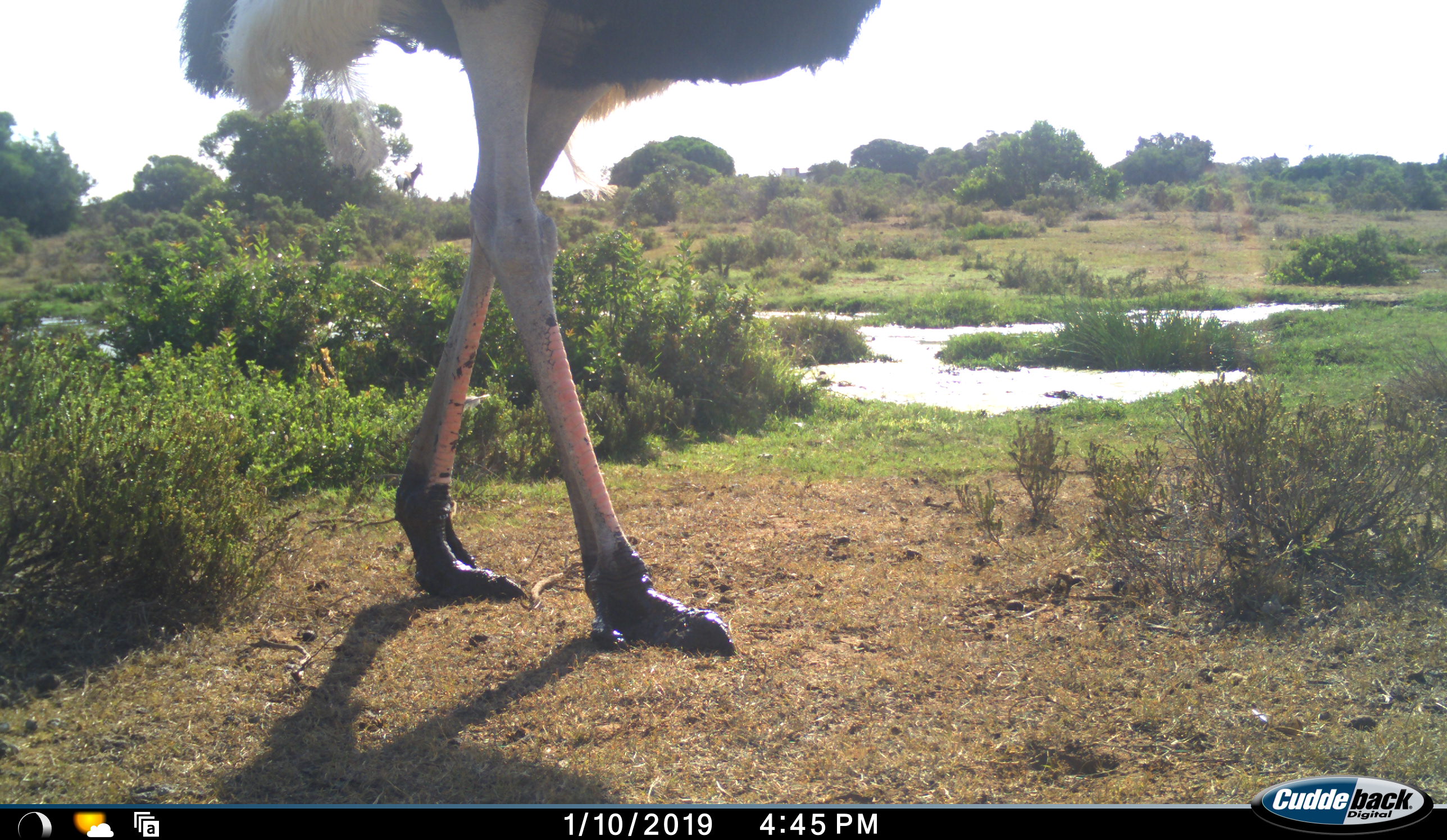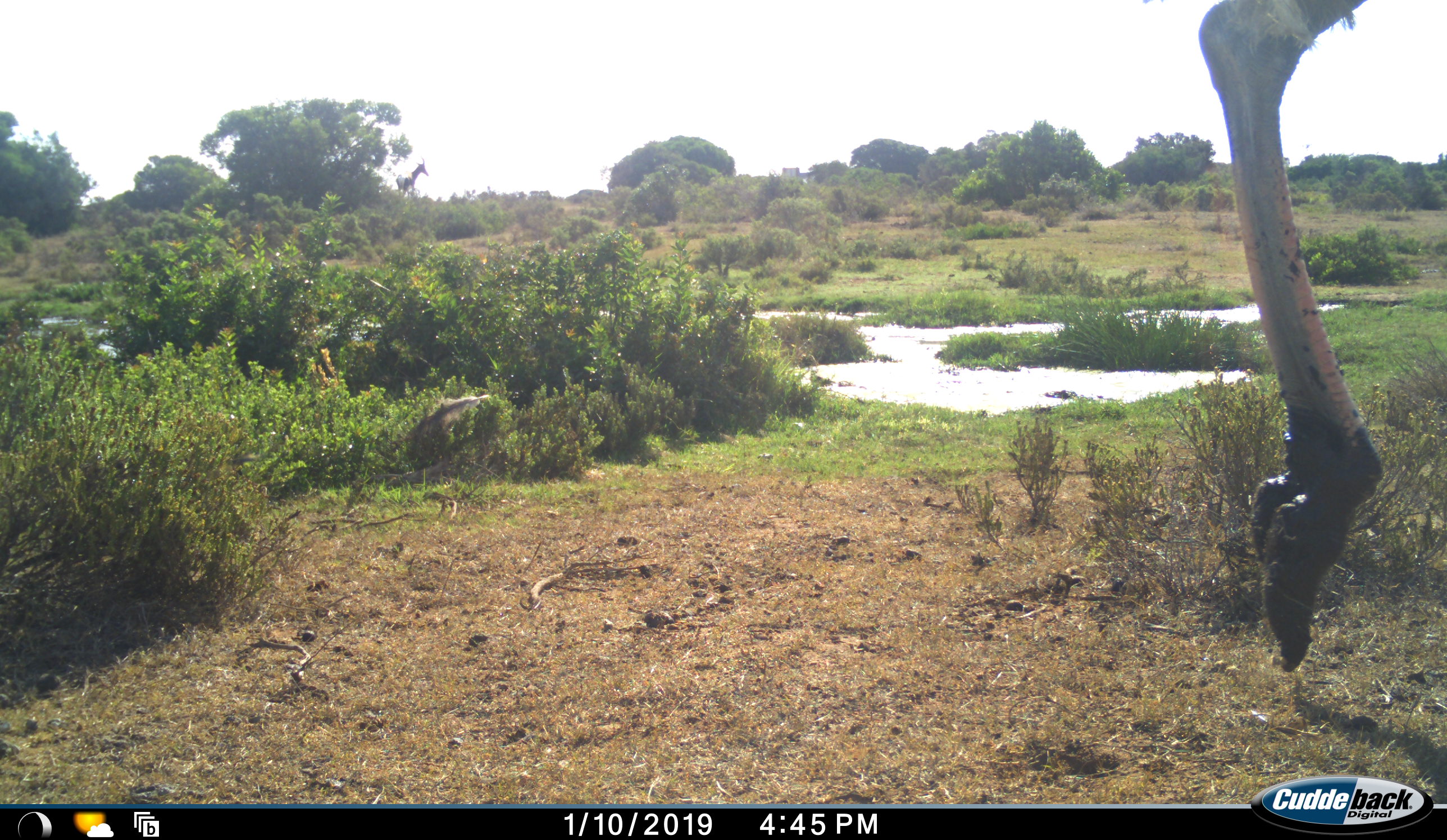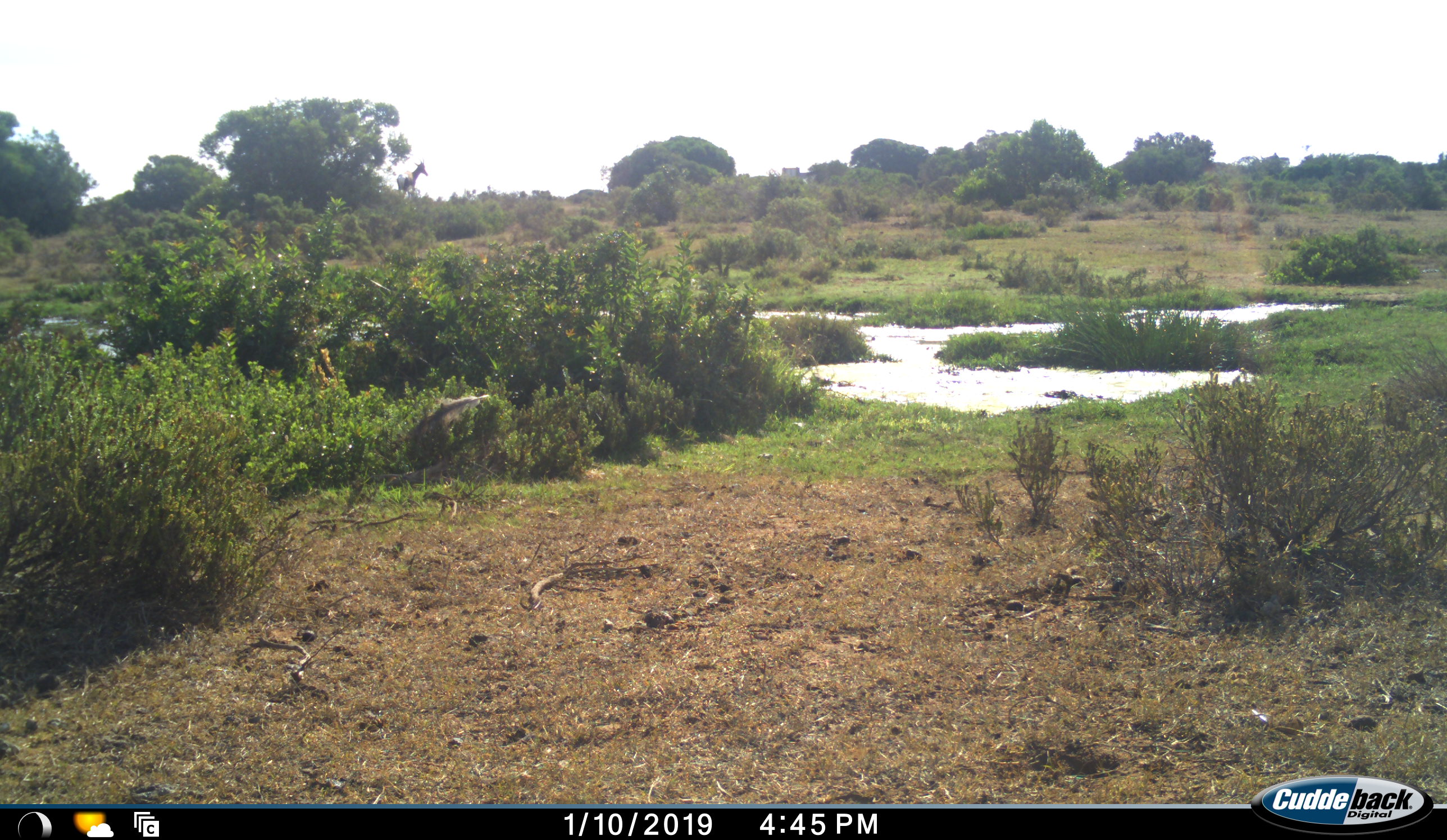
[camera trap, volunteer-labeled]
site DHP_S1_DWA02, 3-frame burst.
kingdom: Animalia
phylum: Chordata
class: Aves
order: Struthioniformes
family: Struthionidae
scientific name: Struthionidae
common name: ostrich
Ostrich (Struthionidae), count 1. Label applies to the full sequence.